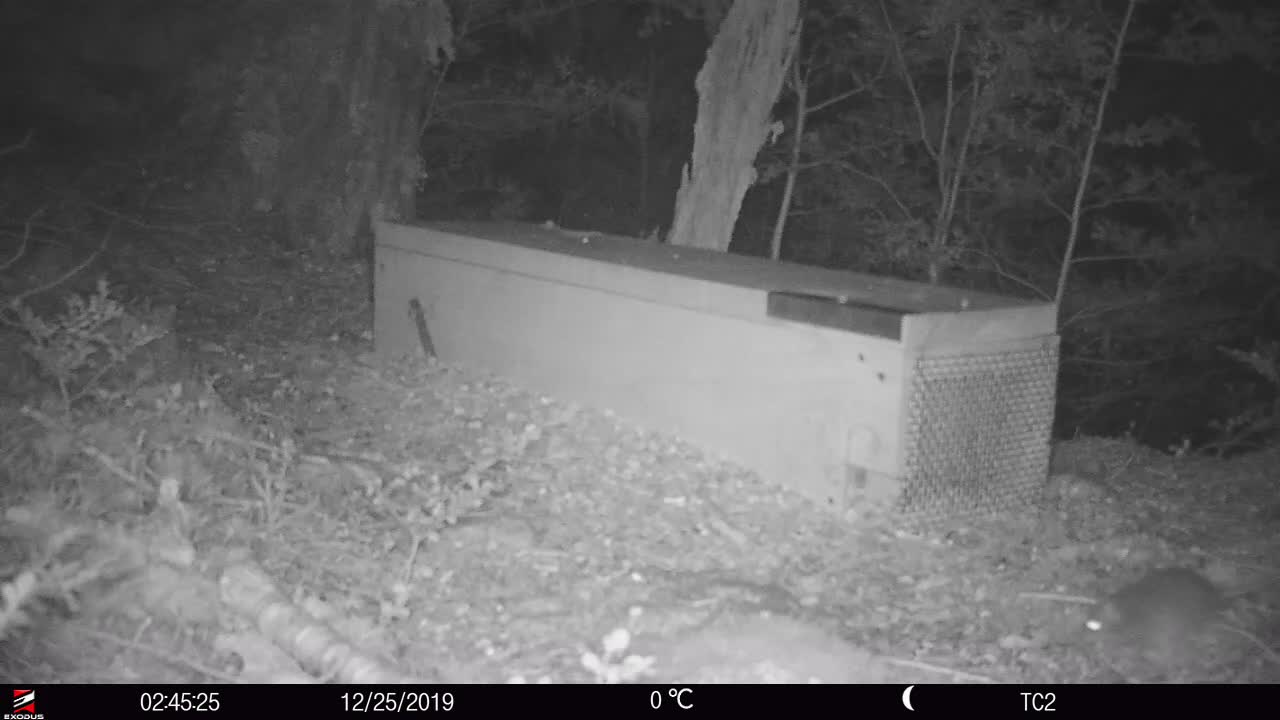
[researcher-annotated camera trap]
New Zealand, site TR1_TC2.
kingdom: Animalia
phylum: Chordata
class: Mammalia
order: Rodentia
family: Muridae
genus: Rattus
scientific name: Rattus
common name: rat